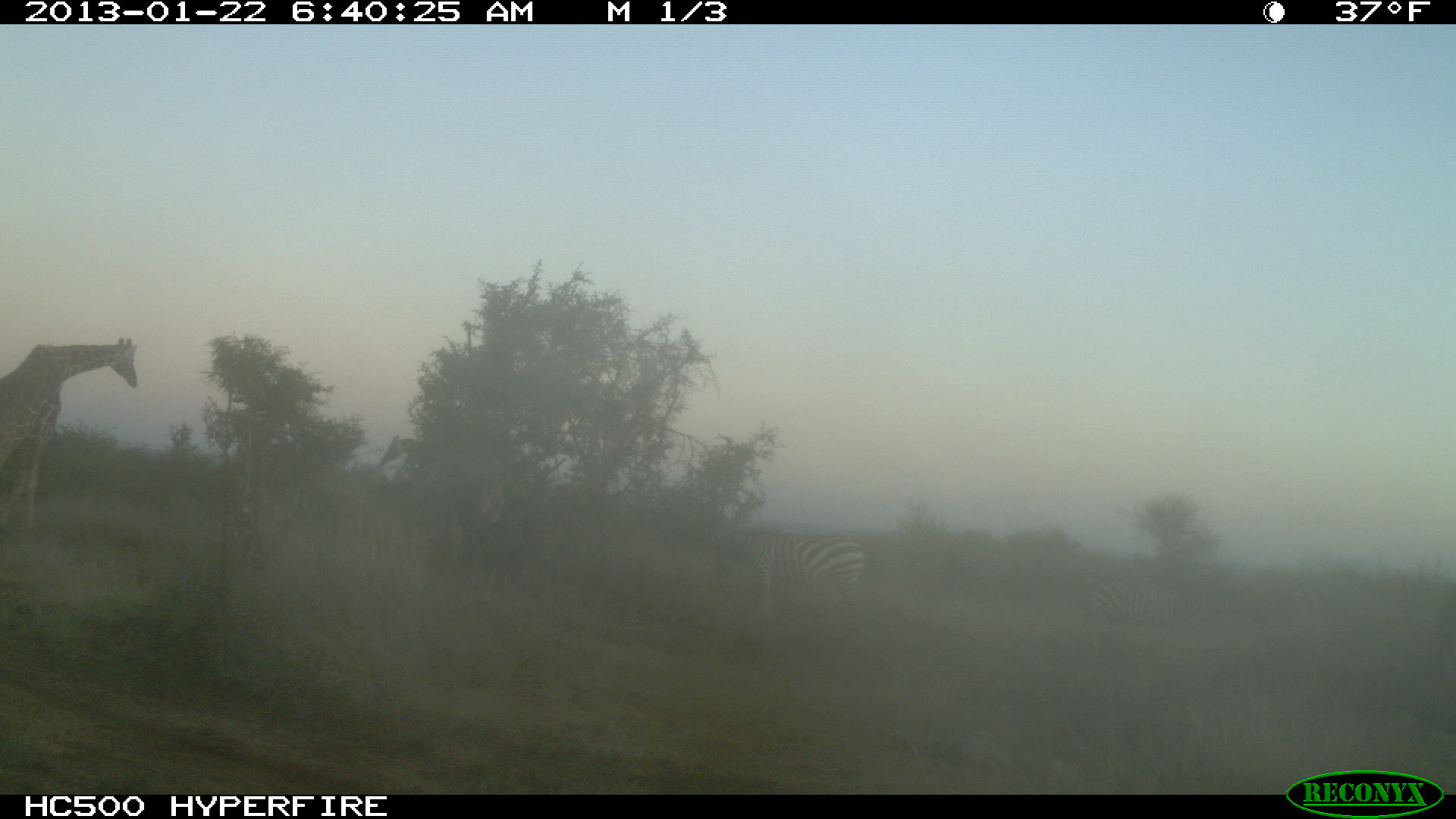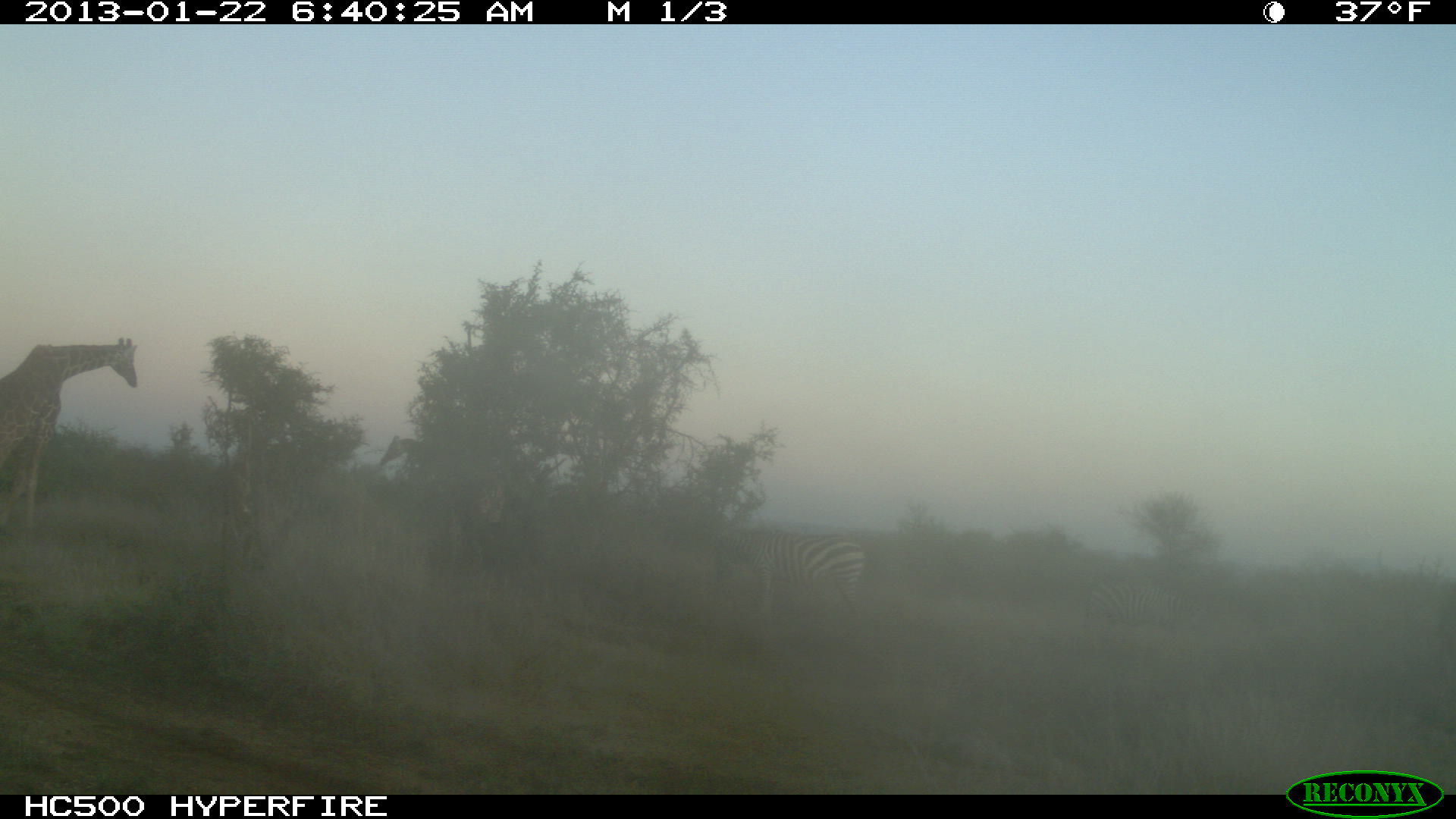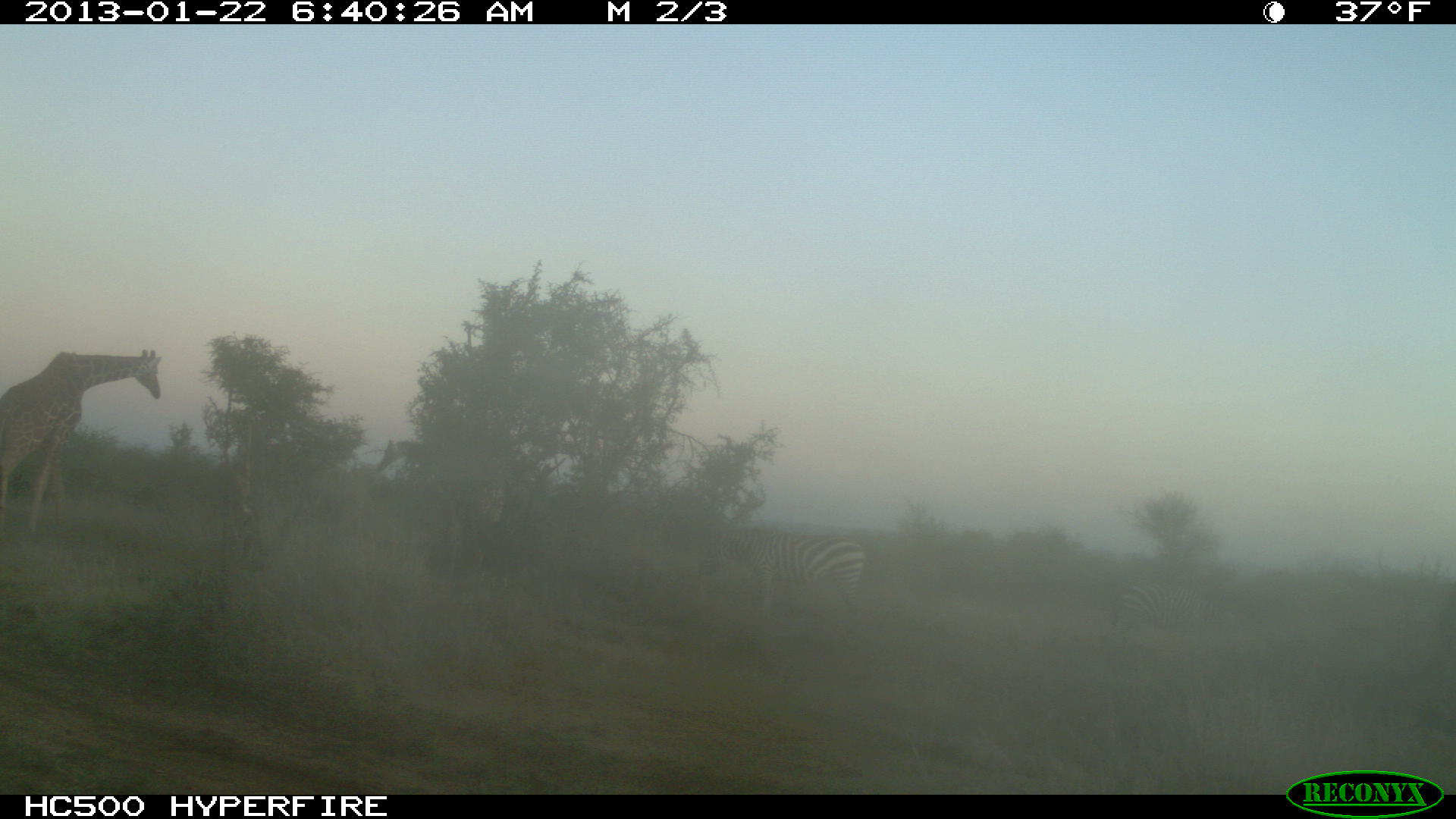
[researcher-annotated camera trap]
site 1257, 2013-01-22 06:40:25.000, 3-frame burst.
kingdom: Animalia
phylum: Chordata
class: Mammalia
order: Artiodactyla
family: Giraffidae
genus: Giraffa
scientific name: Giraffa camelopardalis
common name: giraffe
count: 2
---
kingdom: Animalia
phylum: Chordata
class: Mammalia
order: Perissodactyla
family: Equidae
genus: Equus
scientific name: Equus quagga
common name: plains zebra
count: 1